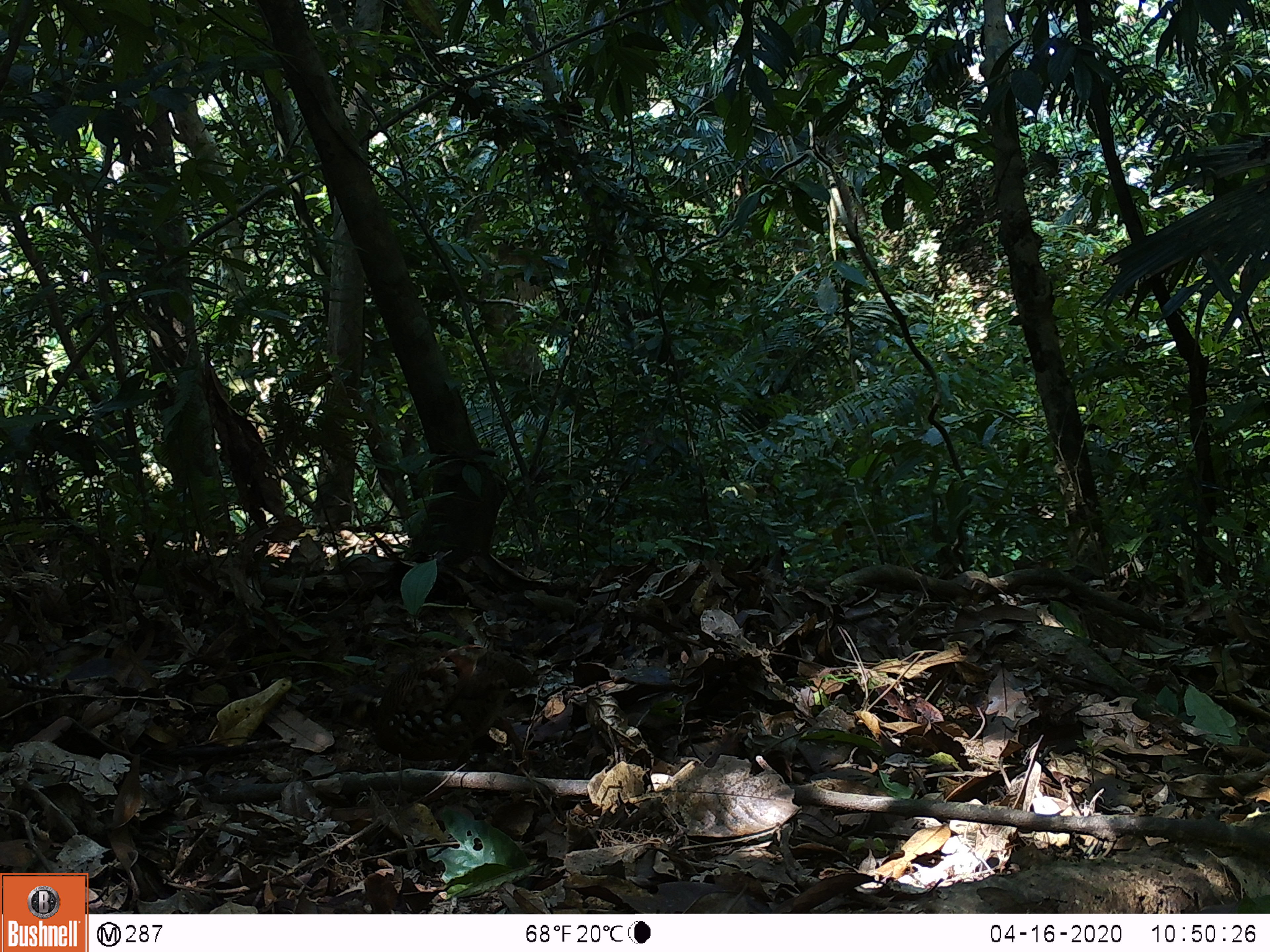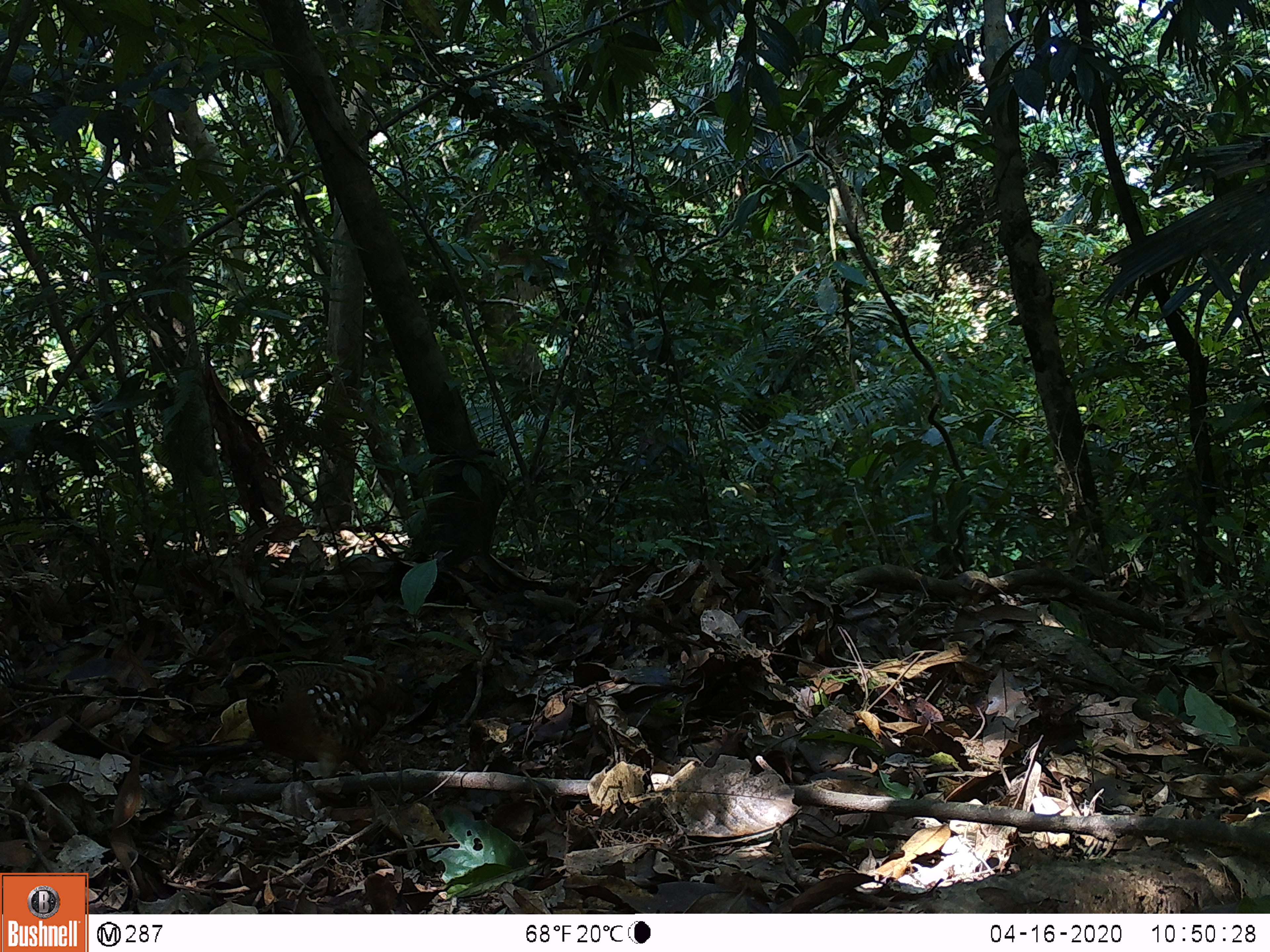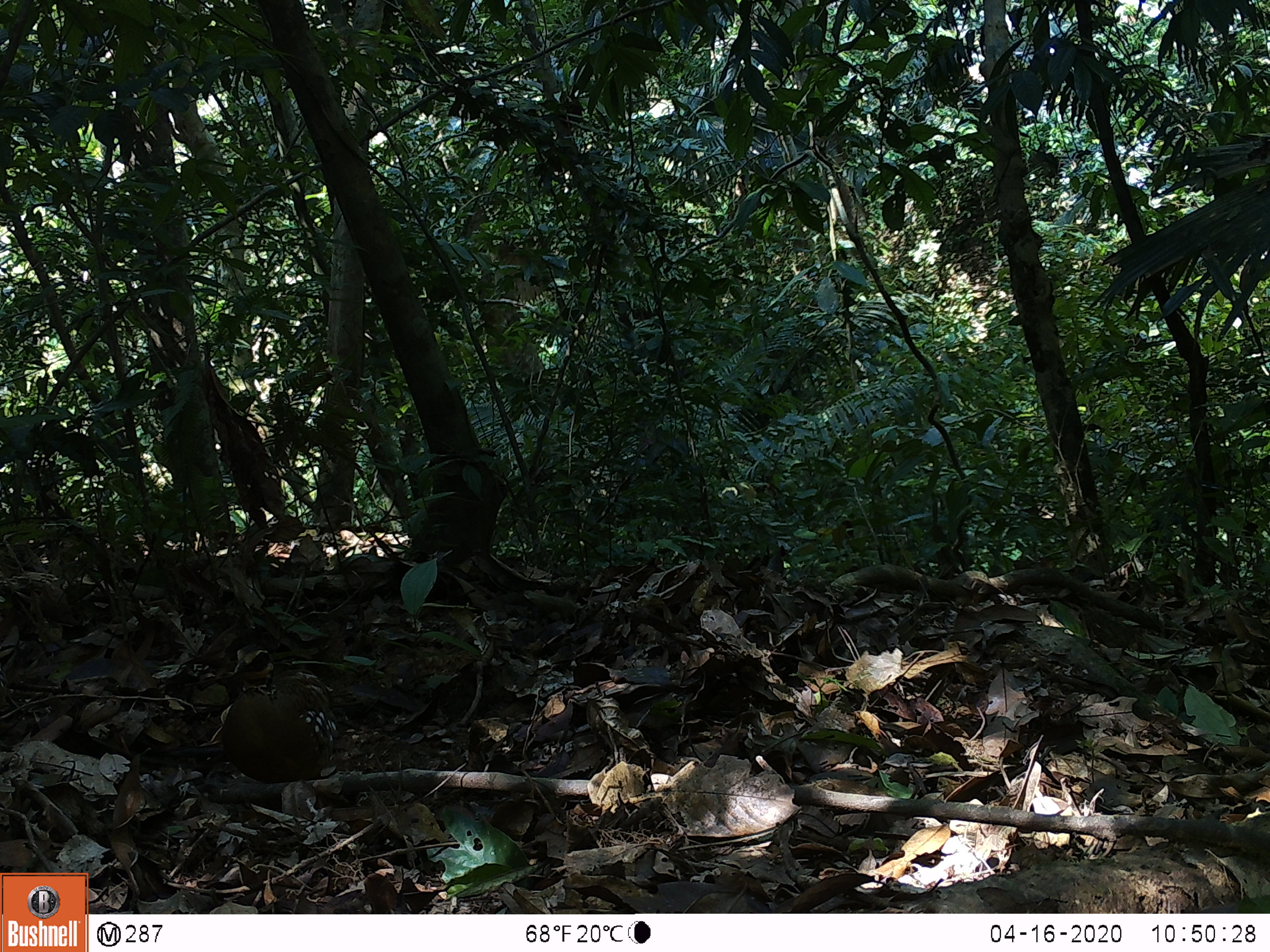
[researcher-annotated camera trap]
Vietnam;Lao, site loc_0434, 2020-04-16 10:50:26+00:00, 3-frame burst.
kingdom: Animalia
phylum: Chordata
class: Aves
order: Galliformes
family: Phasianidae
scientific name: Phasianidae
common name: partridge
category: unidentified partridge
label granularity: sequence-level